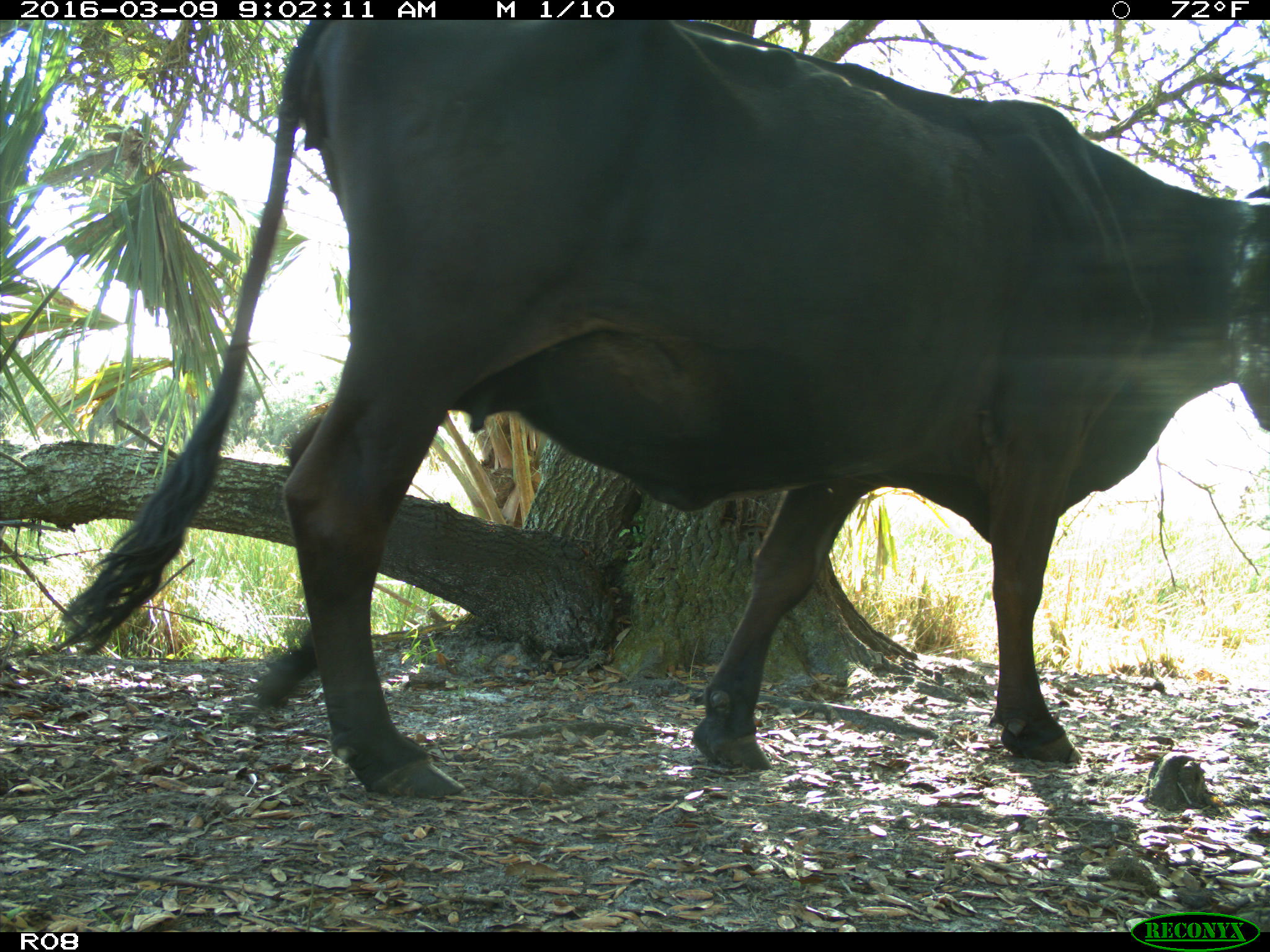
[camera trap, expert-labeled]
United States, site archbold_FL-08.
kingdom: Animalia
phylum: Chordata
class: Mammalia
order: Artiodactyla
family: Bovidae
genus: Bos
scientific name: Bos taurus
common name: domestic cow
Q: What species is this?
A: Bos taurus (domestic cow).